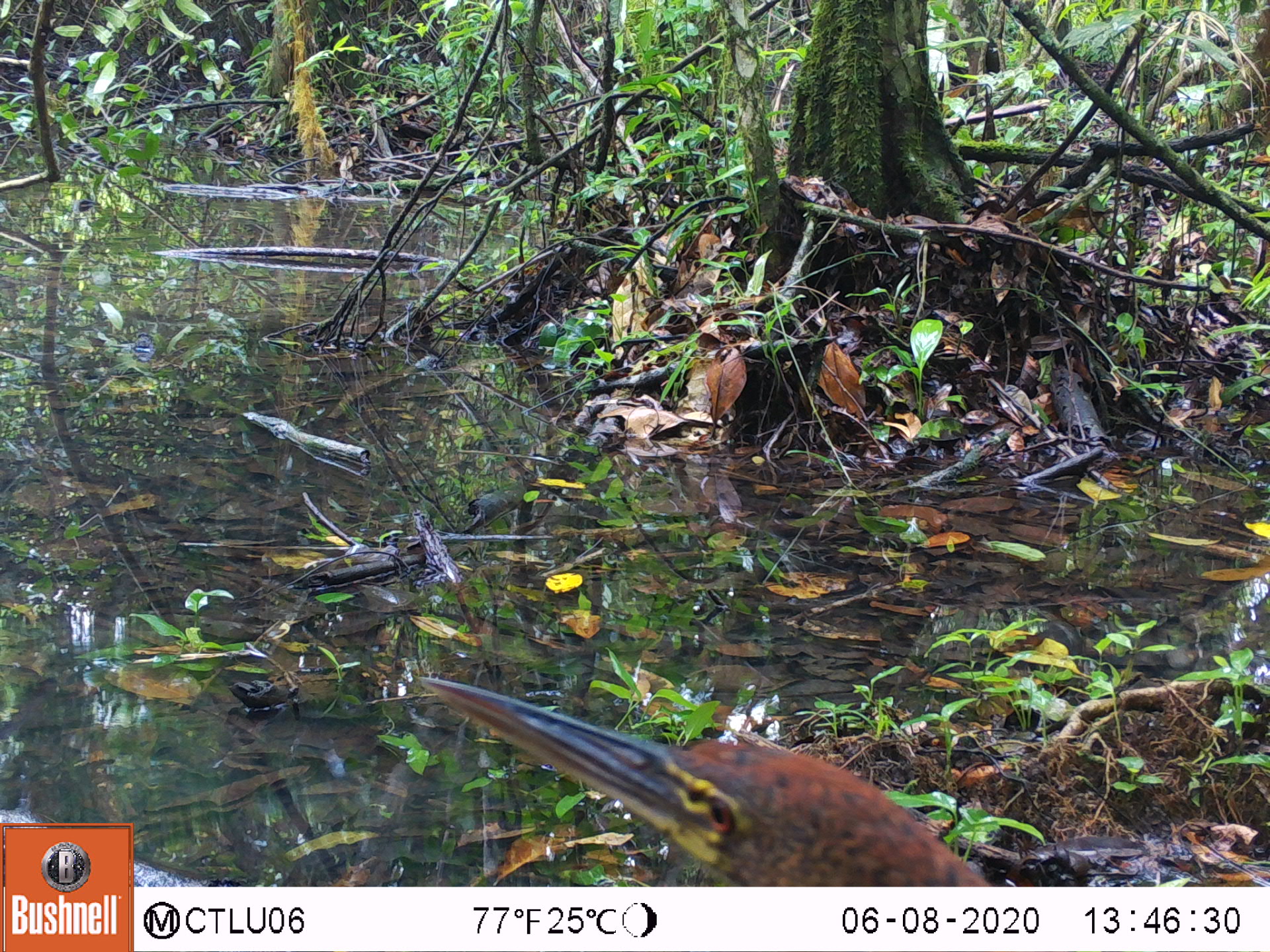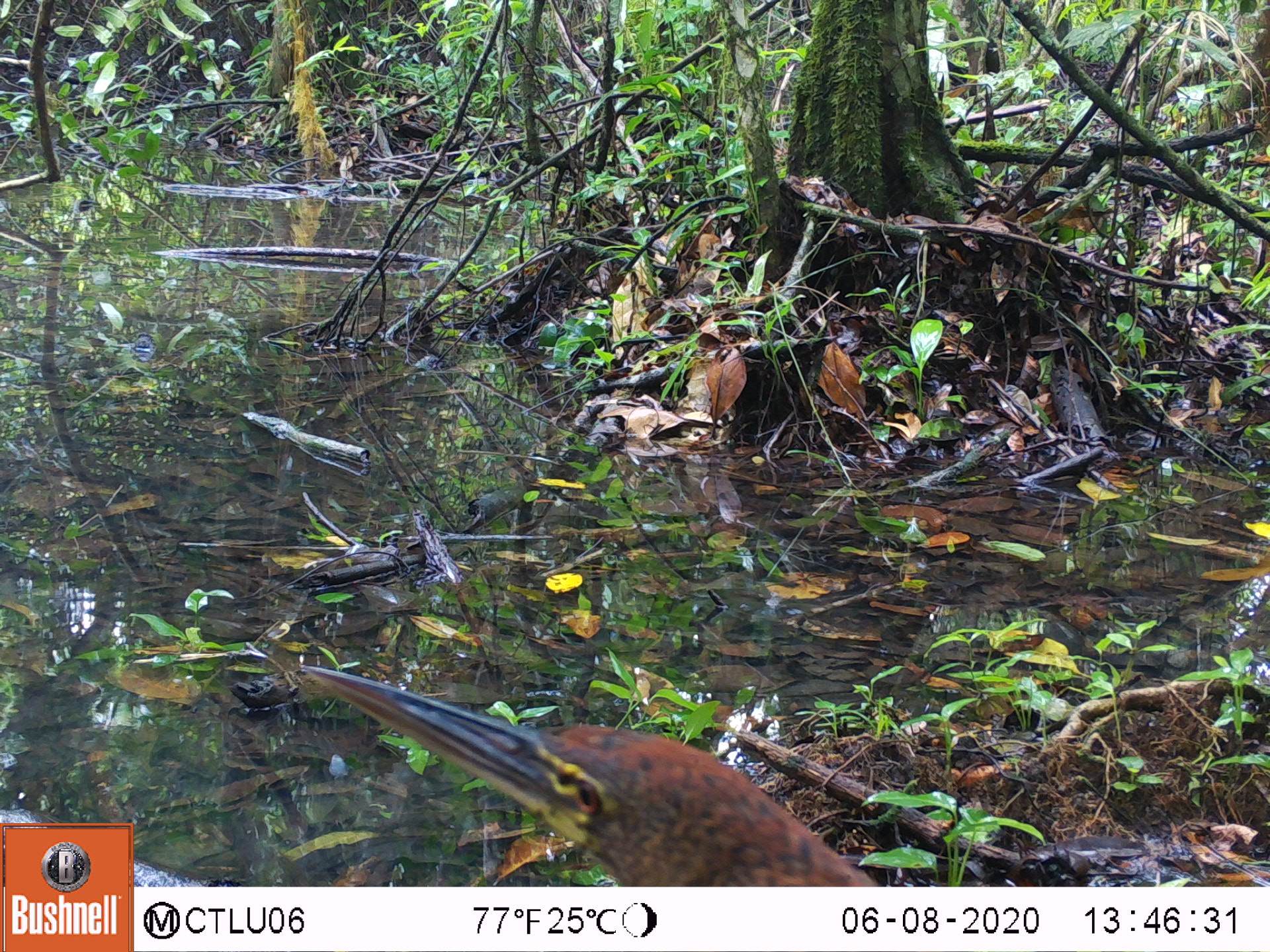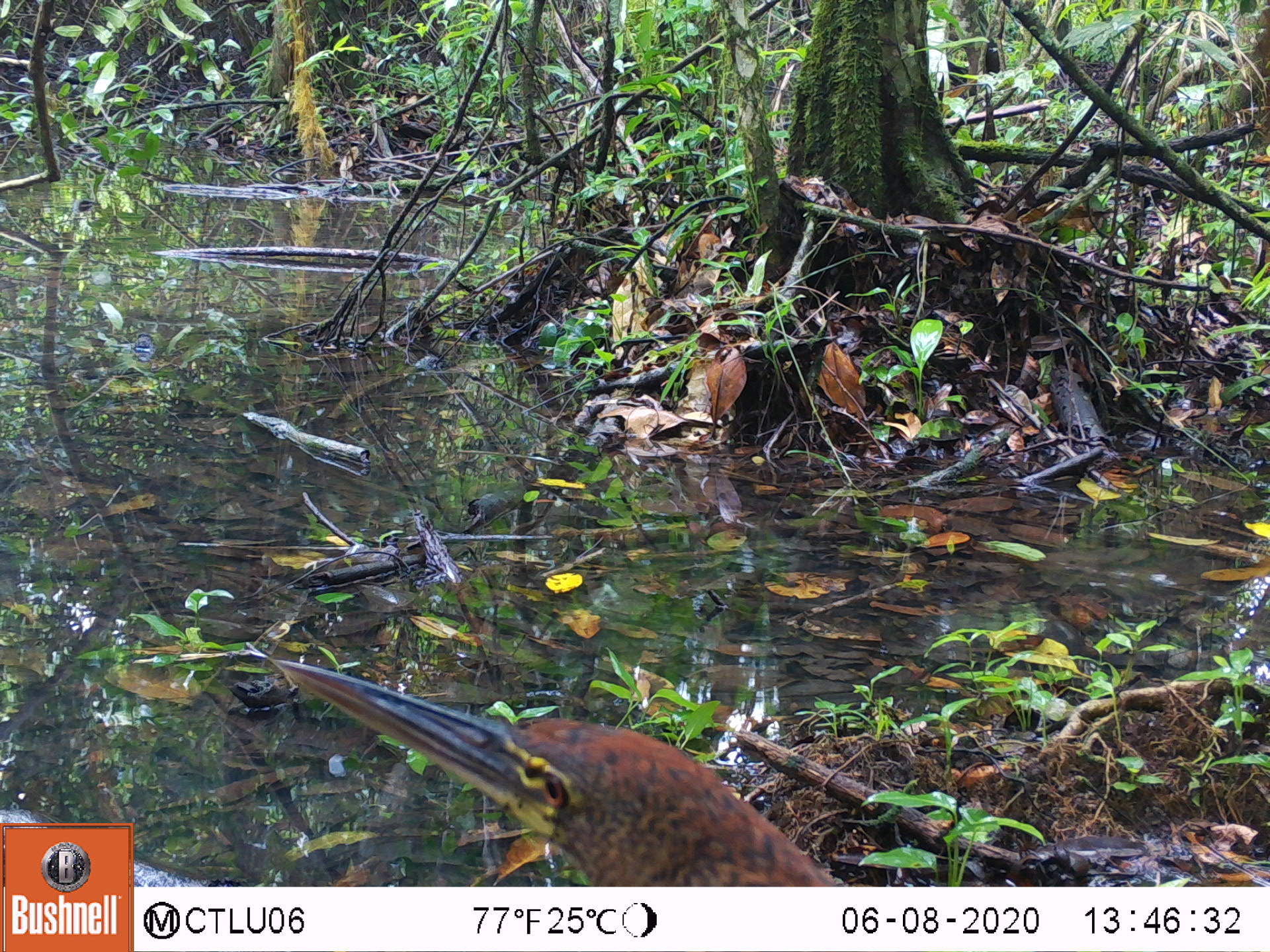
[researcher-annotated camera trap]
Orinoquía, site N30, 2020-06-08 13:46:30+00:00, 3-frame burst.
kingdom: Animalia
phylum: Chordata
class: Aves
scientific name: Aves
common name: bird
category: unknown bird